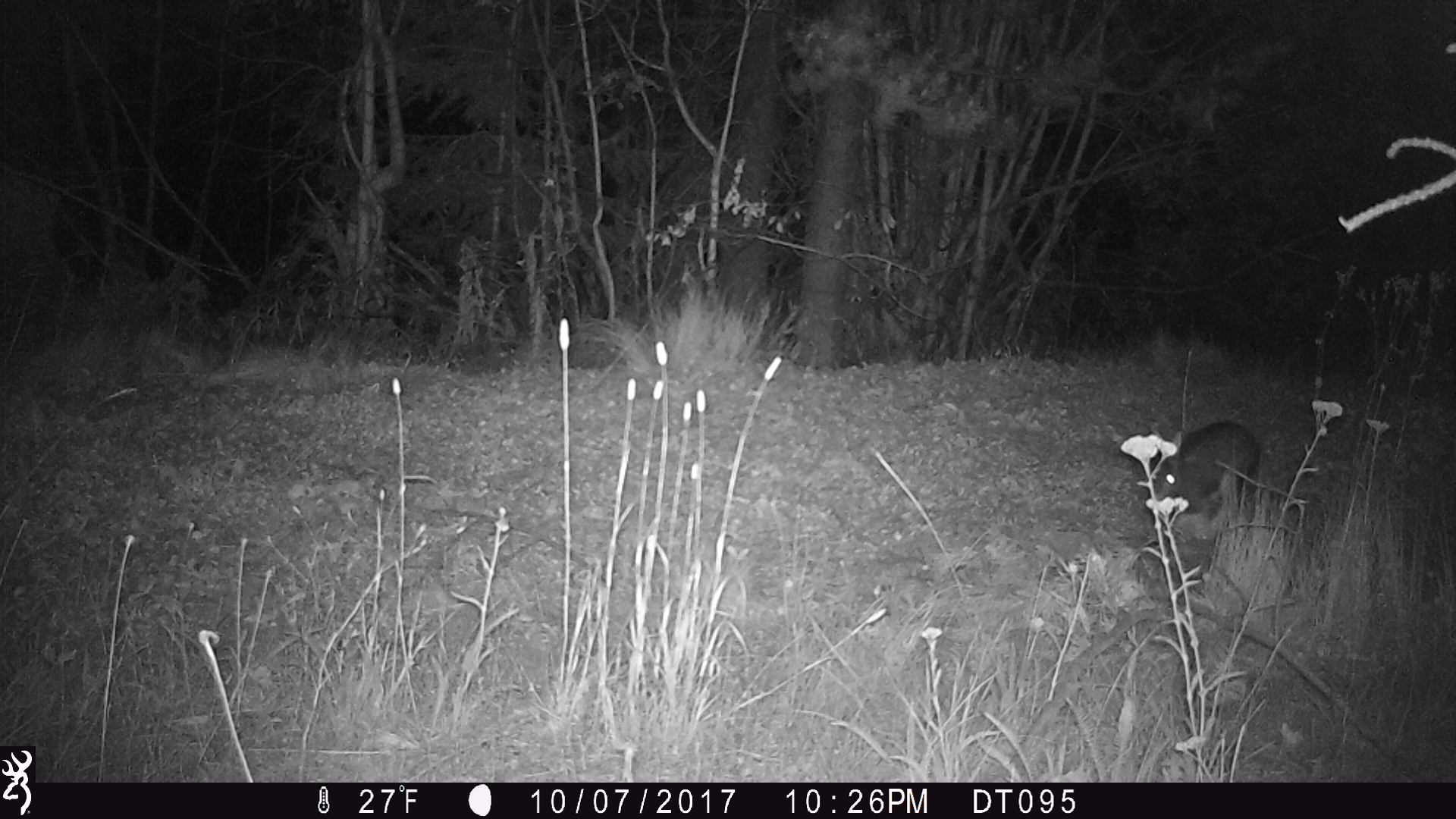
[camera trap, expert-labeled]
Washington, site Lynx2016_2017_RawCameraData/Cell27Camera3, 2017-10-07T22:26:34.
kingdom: Animalia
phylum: Chordata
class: Mammalia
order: Lagomorpha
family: Leporidae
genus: Lepus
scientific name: Lepus americanus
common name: snowshoe hare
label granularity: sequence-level